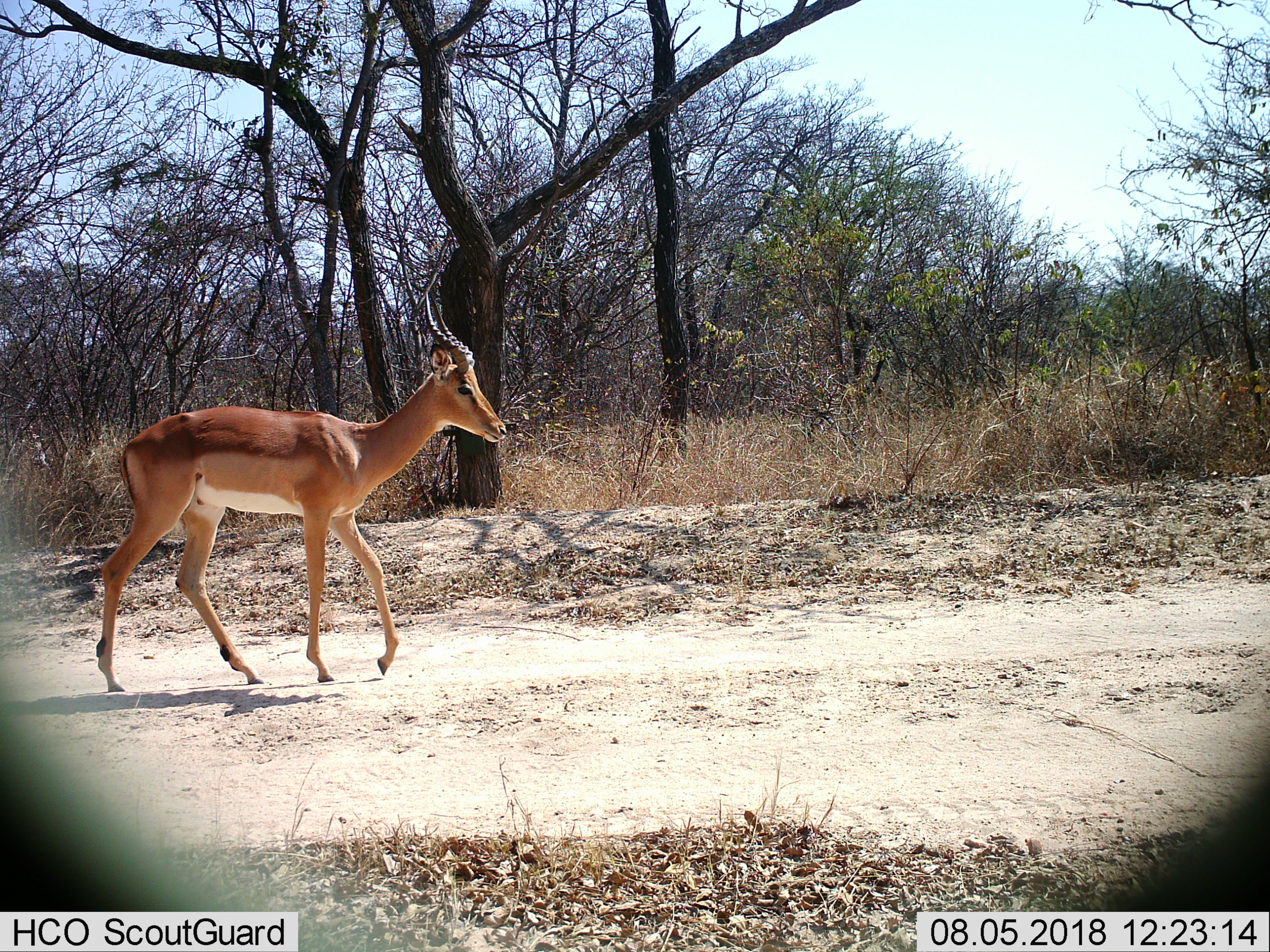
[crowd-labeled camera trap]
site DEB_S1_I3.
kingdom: Animalia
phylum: Chordata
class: Mammalia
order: Artiodactyla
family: Bovidae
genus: Aepyceros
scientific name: Aepyceros melampus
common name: impala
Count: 1.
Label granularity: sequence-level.